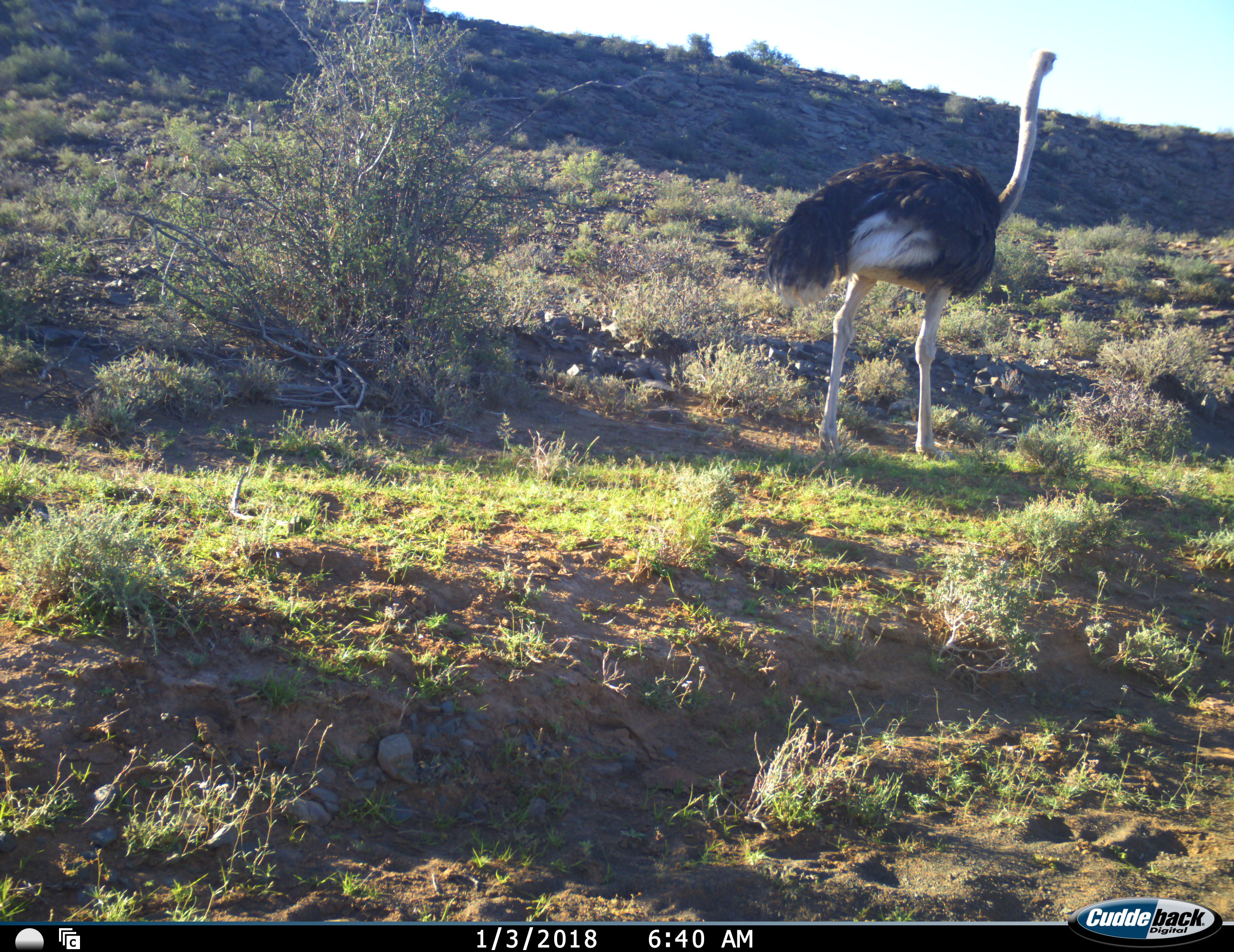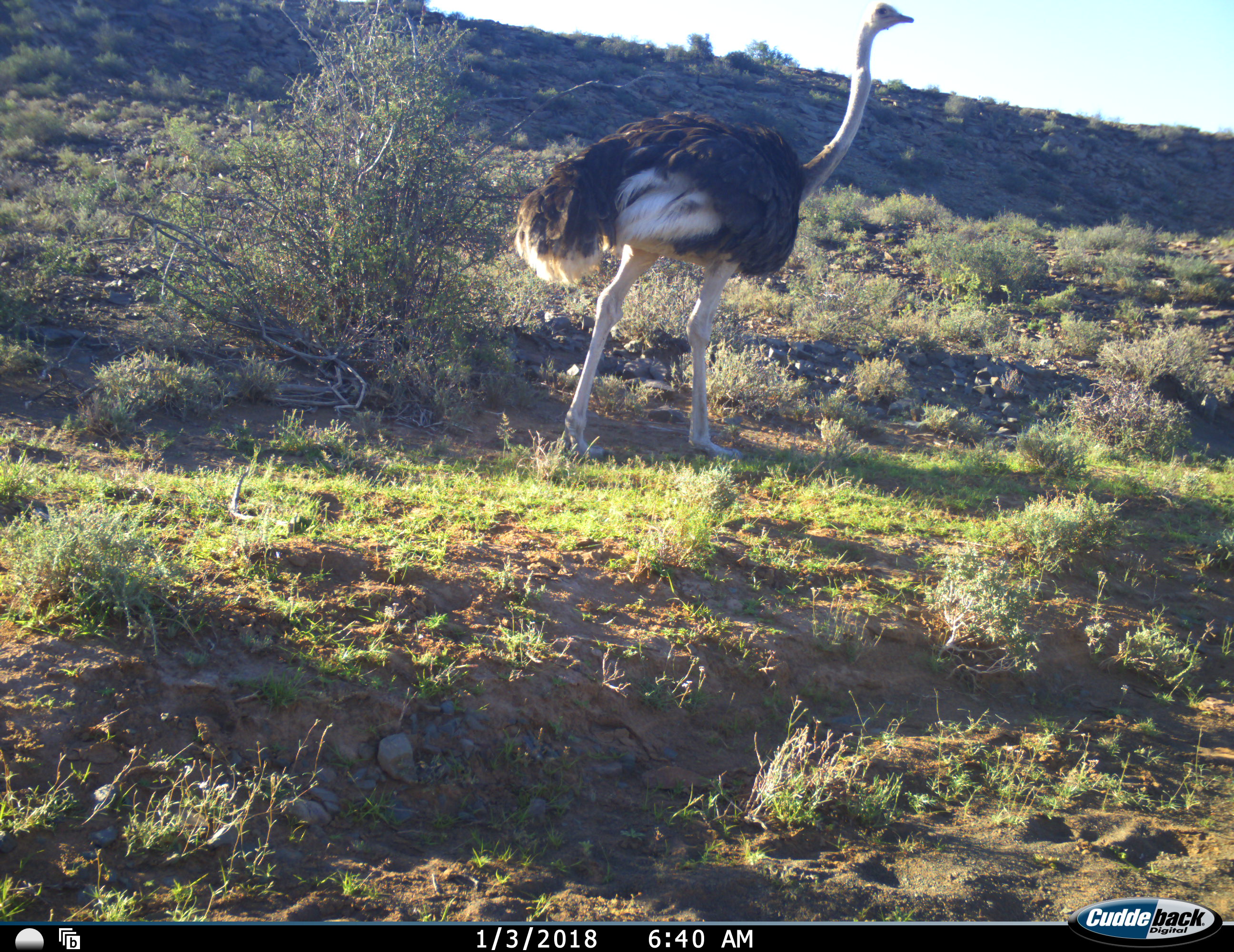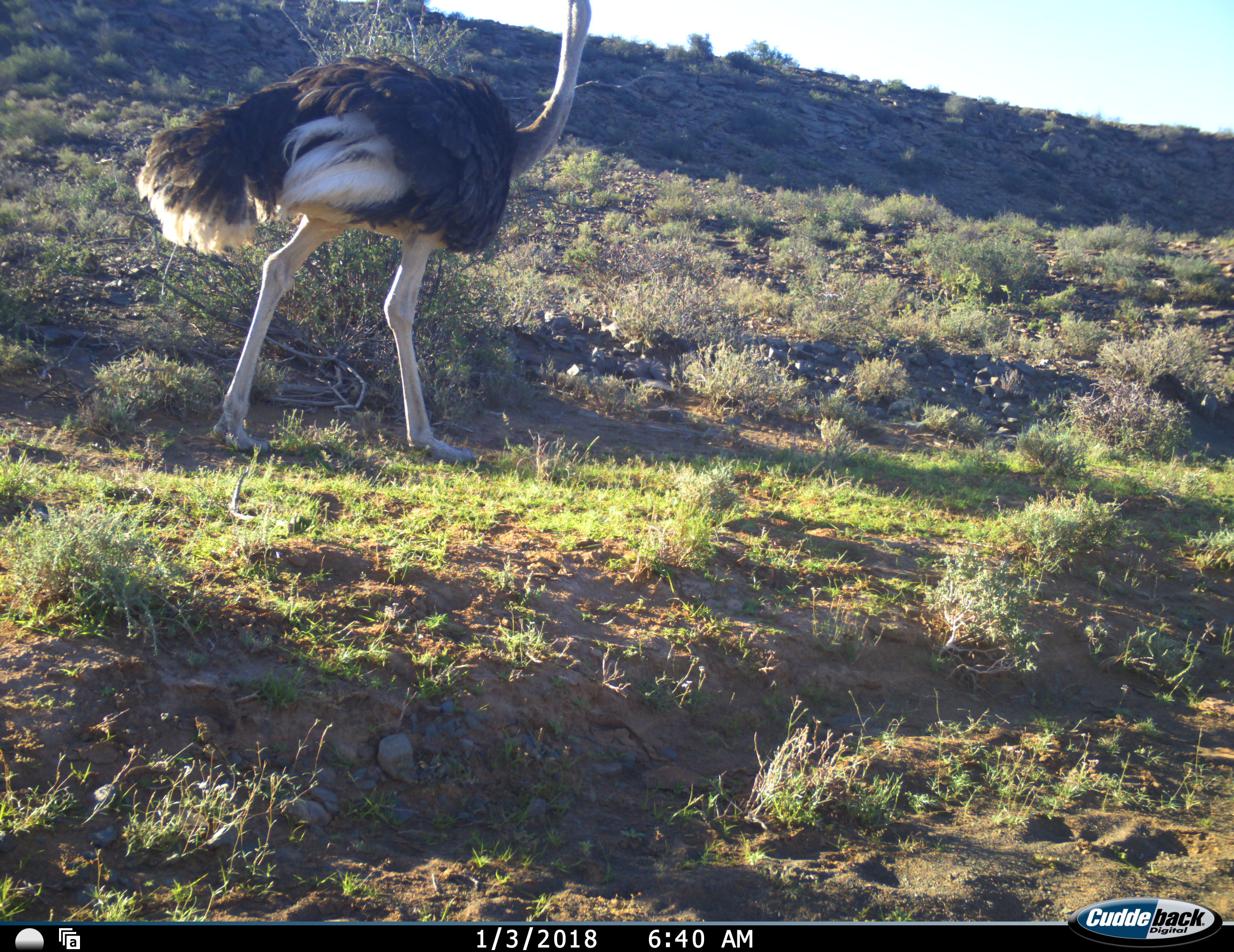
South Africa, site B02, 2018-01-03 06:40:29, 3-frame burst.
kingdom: Animalia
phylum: Chordata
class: Aves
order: Struthioniformes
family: Struthionidae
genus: Struthio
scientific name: Struthio camelus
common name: ostrich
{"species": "ostrich (Struthio camelus)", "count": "1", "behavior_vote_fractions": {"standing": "30%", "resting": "0%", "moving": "90%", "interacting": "0%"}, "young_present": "0%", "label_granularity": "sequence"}